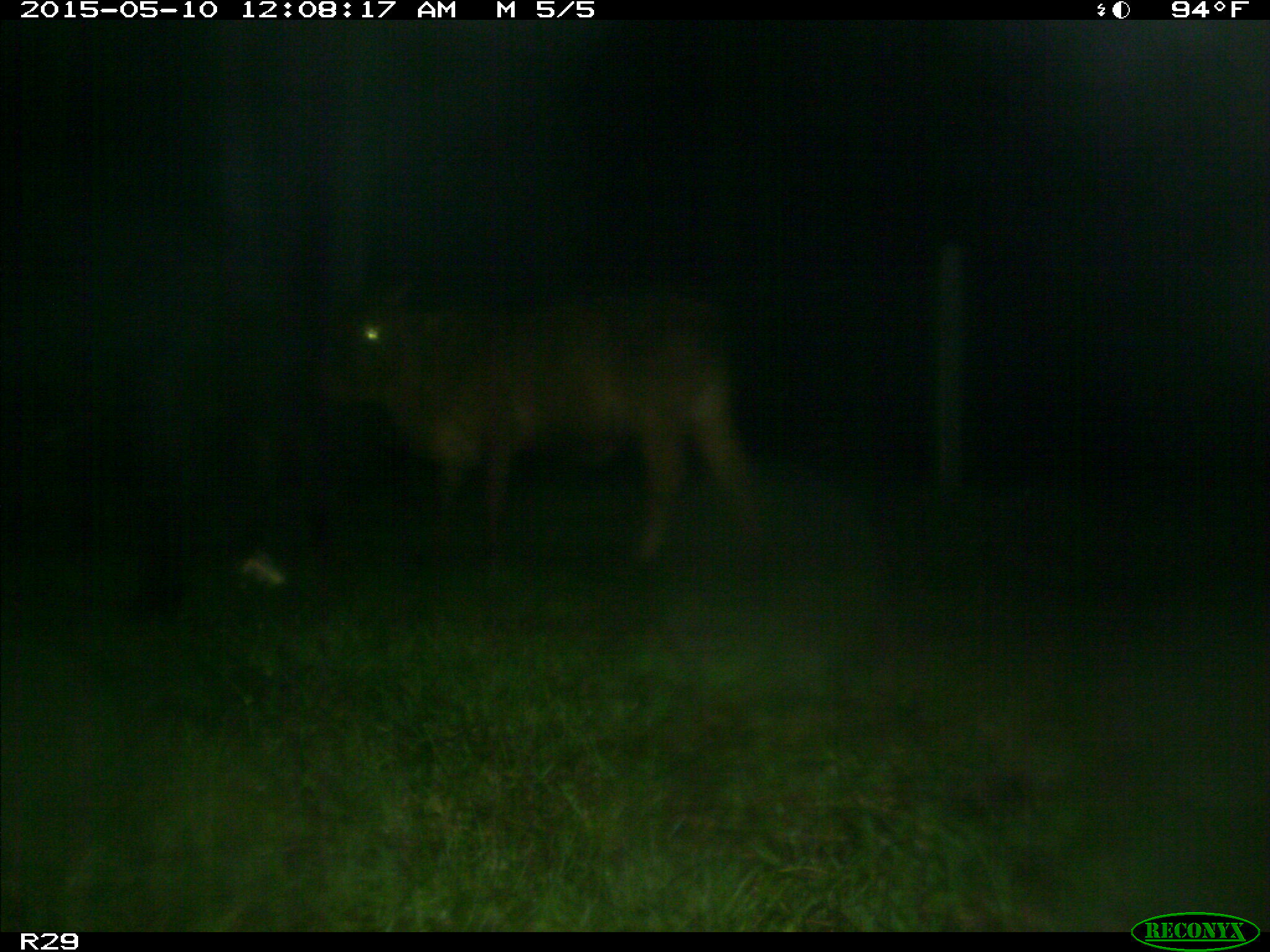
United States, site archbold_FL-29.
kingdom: Animalia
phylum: Chordata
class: Mammalia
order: Artiodactyla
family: Bovidae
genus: Bos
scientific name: Bos taurus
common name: domestic cow